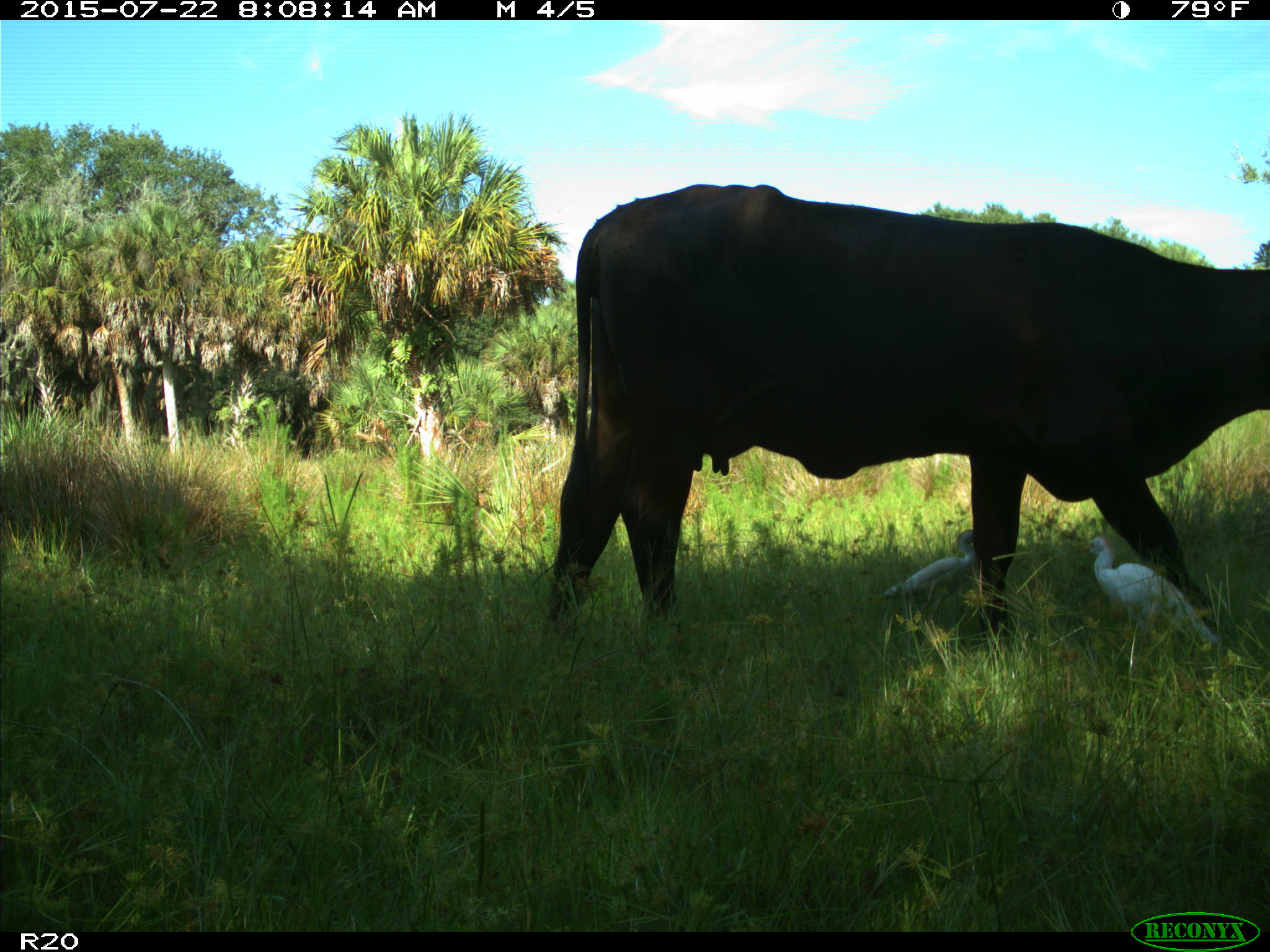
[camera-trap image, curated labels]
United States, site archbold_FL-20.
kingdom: Animalia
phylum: Chordata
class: Mammalia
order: Artiodactyla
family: Bovidae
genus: Bos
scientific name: Bos taurus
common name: domestic cow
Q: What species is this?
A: Bos taurus (domestic cow).